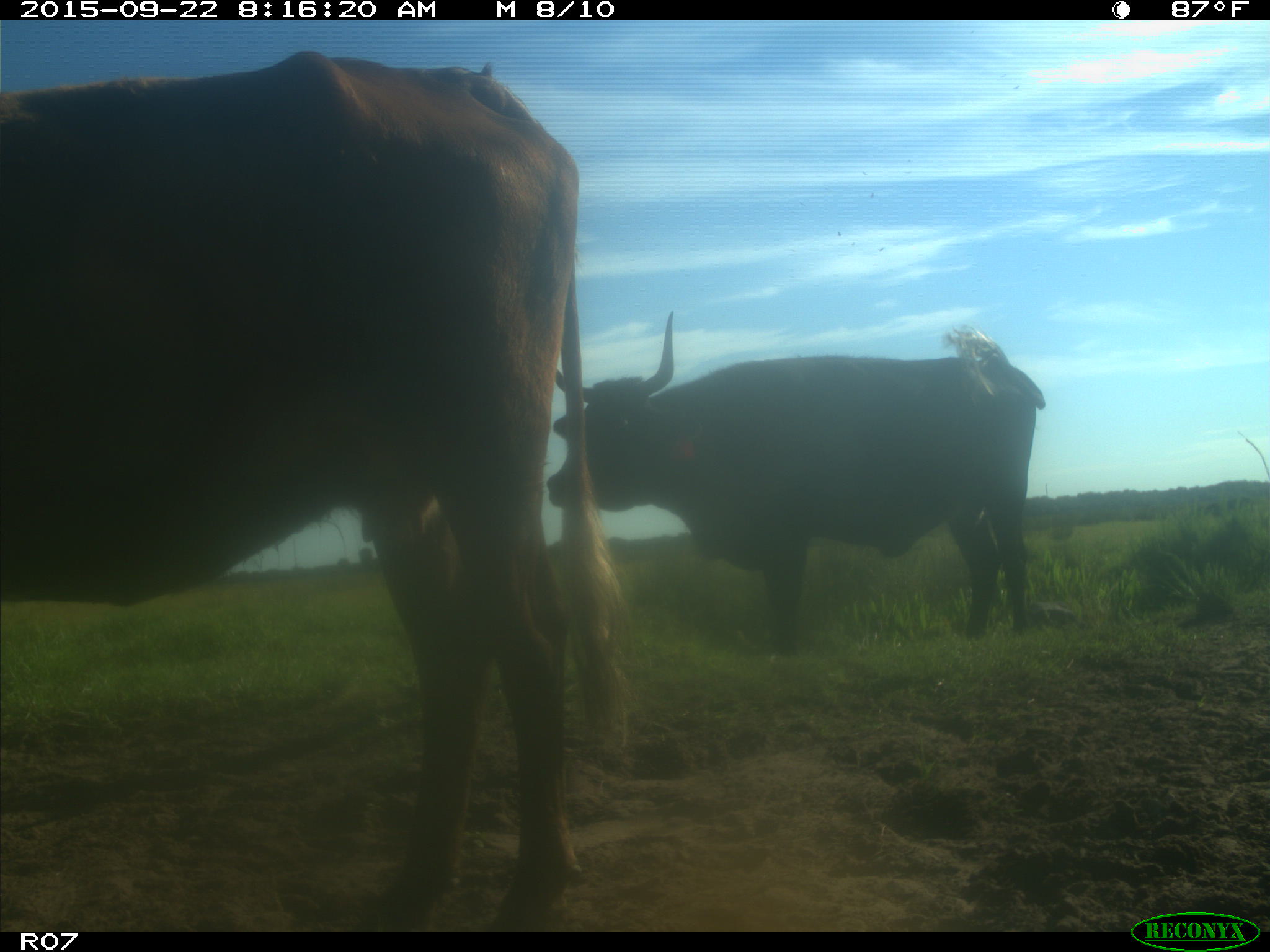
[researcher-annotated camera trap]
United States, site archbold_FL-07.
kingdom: Animalia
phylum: Chordata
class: Mammalia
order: Artiodactyla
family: Bovidae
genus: Bos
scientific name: Bos taurus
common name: domestic cow